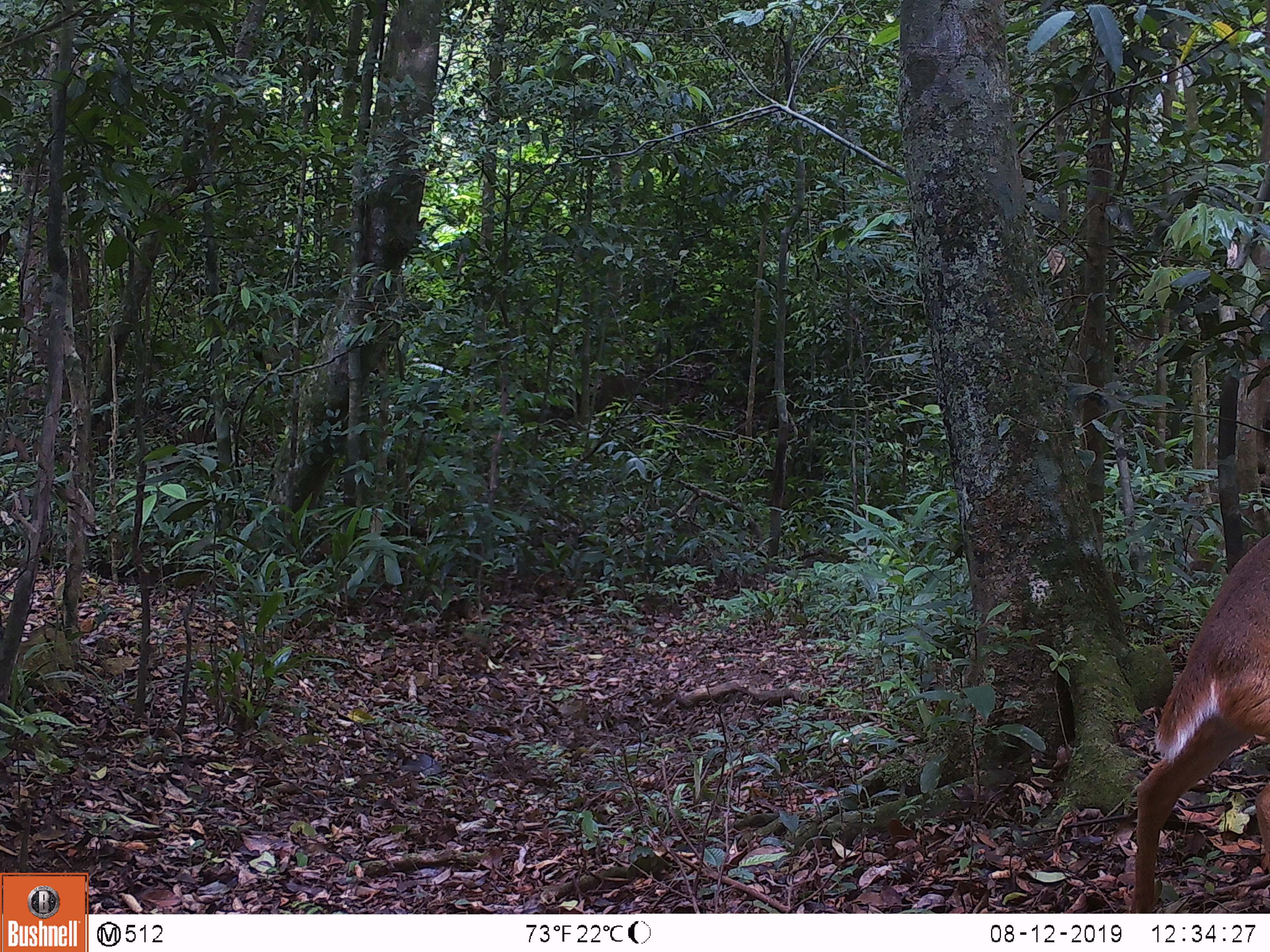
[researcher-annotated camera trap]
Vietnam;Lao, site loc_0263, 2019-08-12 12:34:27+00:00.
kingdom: Animalia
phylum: Chordata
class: Mammalia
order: Artiodactyla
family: Cervidae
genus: Muntiacus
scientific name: Muntiacus vuquangensis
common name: large-antlered muntjac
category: large antlered muntjac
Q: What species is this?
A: Large antlered muntjac (large-antlered muntjac) (Muntiacus vuquangensis).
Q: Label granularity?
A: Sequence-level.